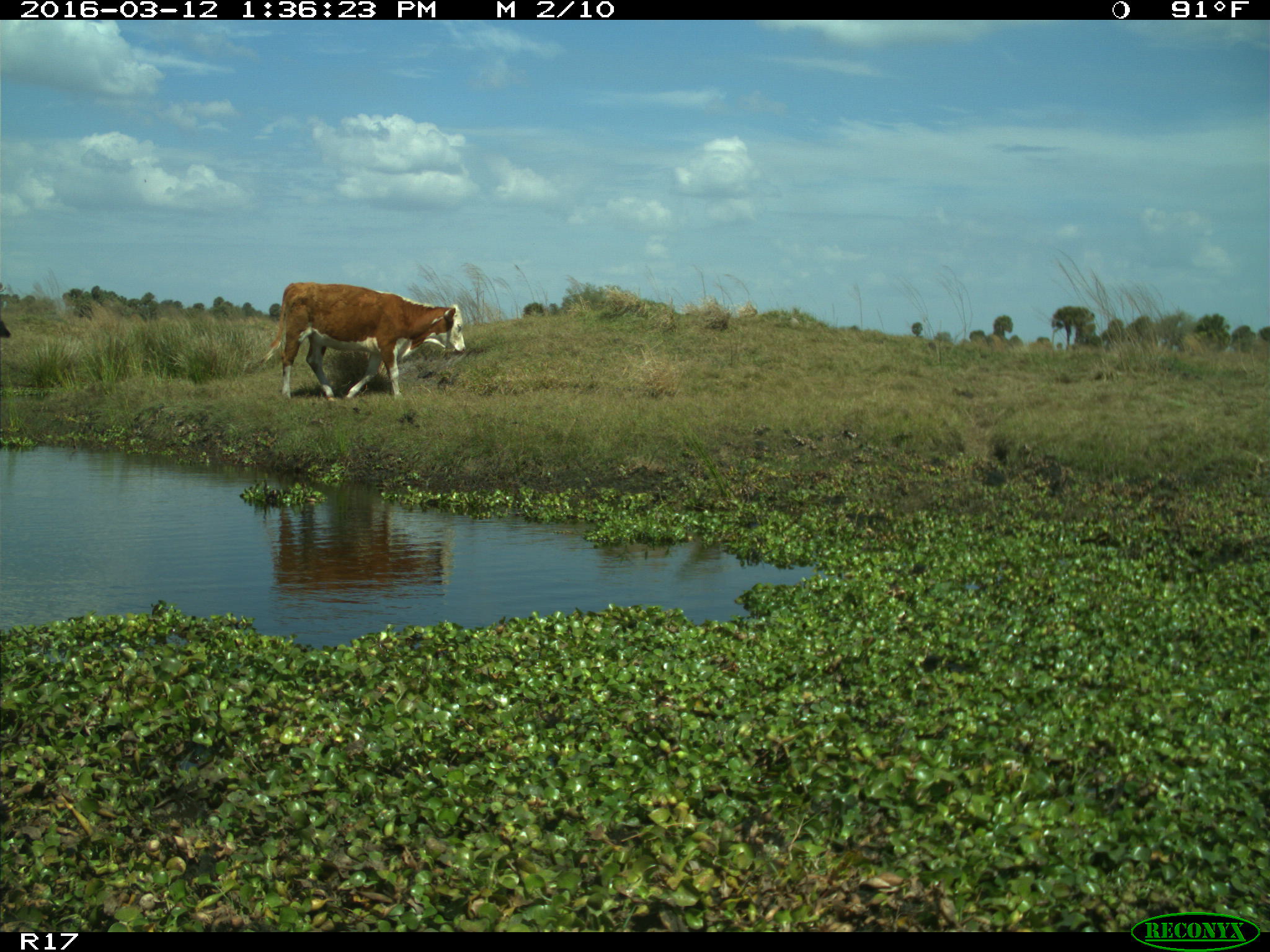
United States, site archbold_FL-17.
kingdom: Animalia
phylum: Chordata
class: Mammalia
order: Artiodactyla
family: Bovidae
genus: Bos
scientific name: Bos taurus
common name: domestic cow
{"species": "Bos taurus (domestic cow)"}